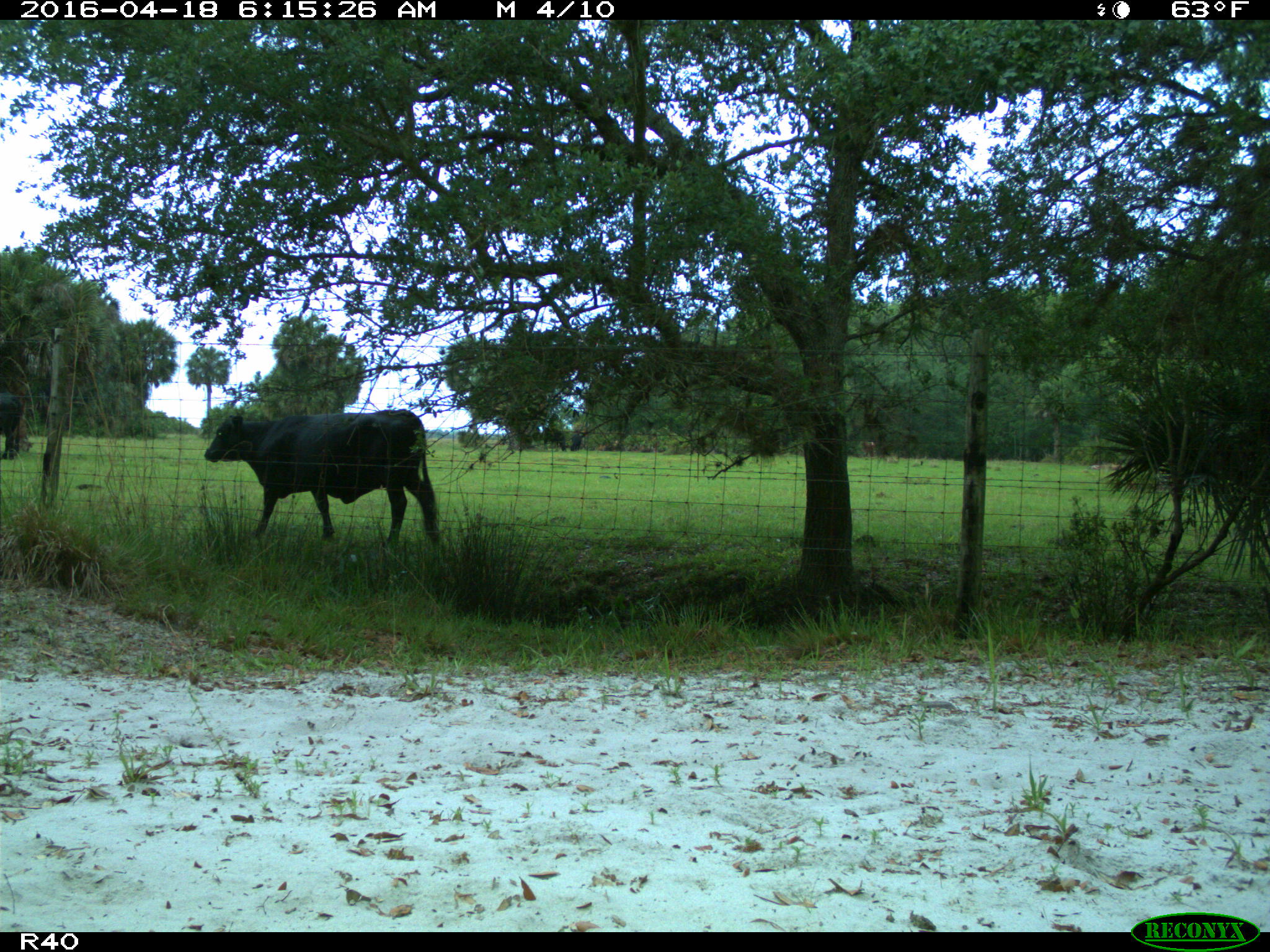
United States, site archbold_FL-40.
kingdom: Animalia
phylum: Chordata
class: Mammalia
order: Artiodactyla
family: Bovidae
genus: Bos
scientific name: Bos taurus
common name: domestic cow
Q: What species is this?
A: Bos taurus (domestic cow).